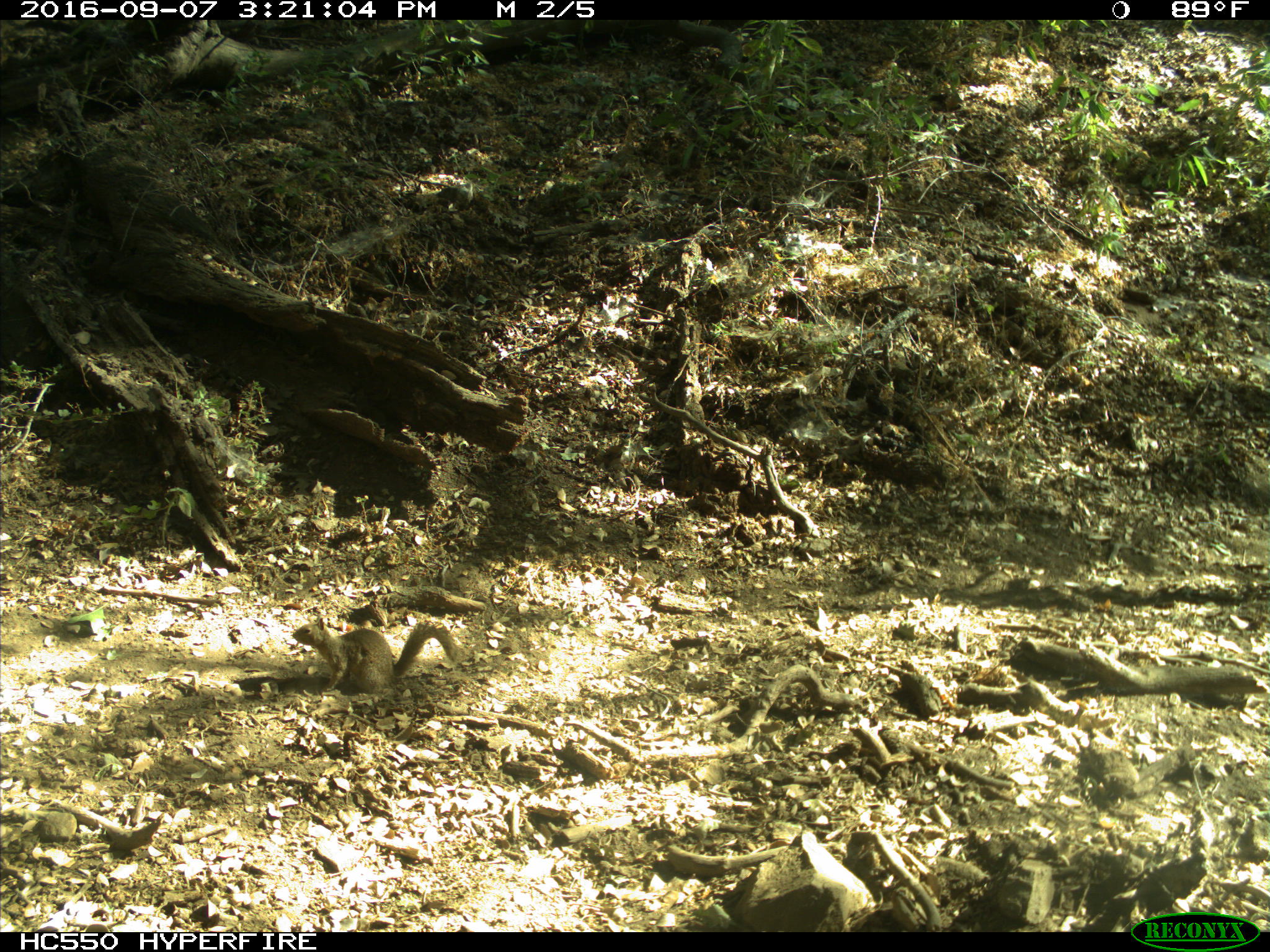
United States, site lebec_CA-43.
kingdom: Animalia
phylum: Chordata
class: Mammalia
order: Rodentia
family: Sciuridae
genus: Otospermophilus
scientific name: Otospermophilus beecheyi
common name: california ground squirrel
Otospermophilus beecheyi (california ground squirrel).